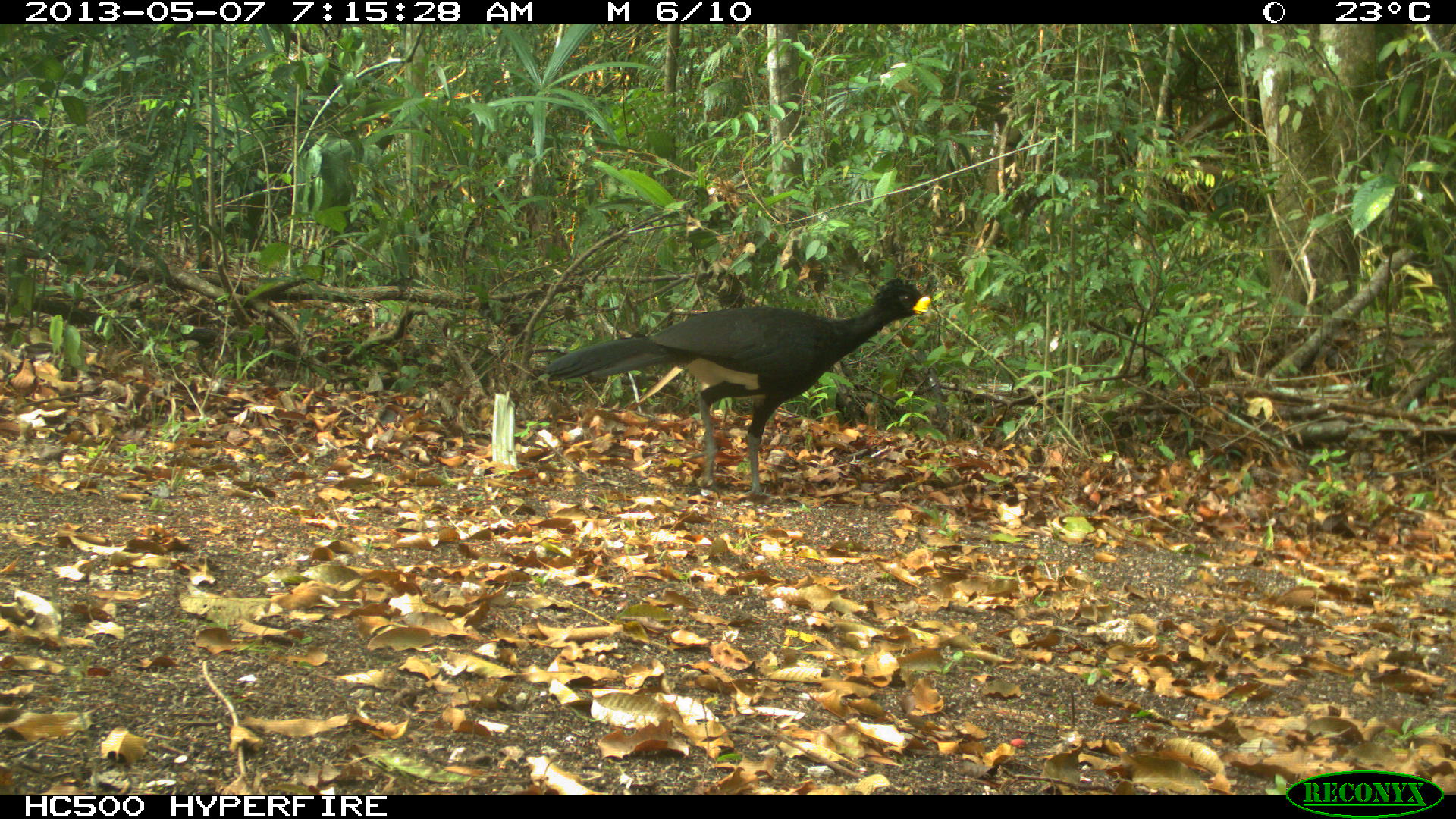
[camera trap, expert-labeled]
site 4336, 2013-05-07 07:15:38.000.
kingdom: Animalia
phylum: Chordata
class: Aves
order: Galliformes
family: Cracidae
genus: Crax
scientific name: Crax rubra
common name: great curassow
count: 1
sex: male